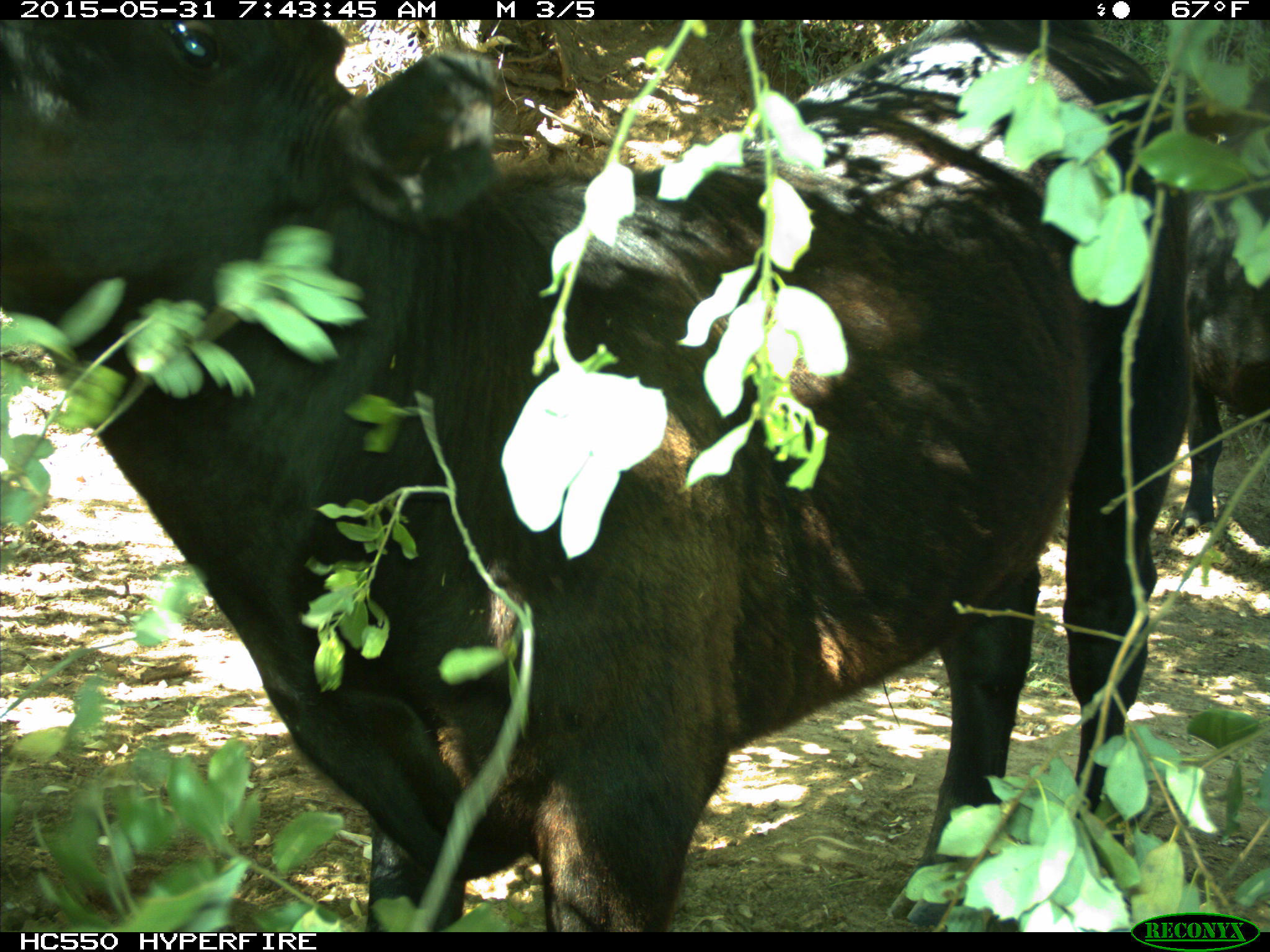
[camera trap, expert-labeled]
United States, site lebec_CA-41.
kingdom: Animalia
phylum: Chordata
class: Mammalia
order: Artiodactyla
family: Bovidae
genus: Bos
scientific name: Bos taurus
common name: domestic cow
Bos taurus (domestic cow).